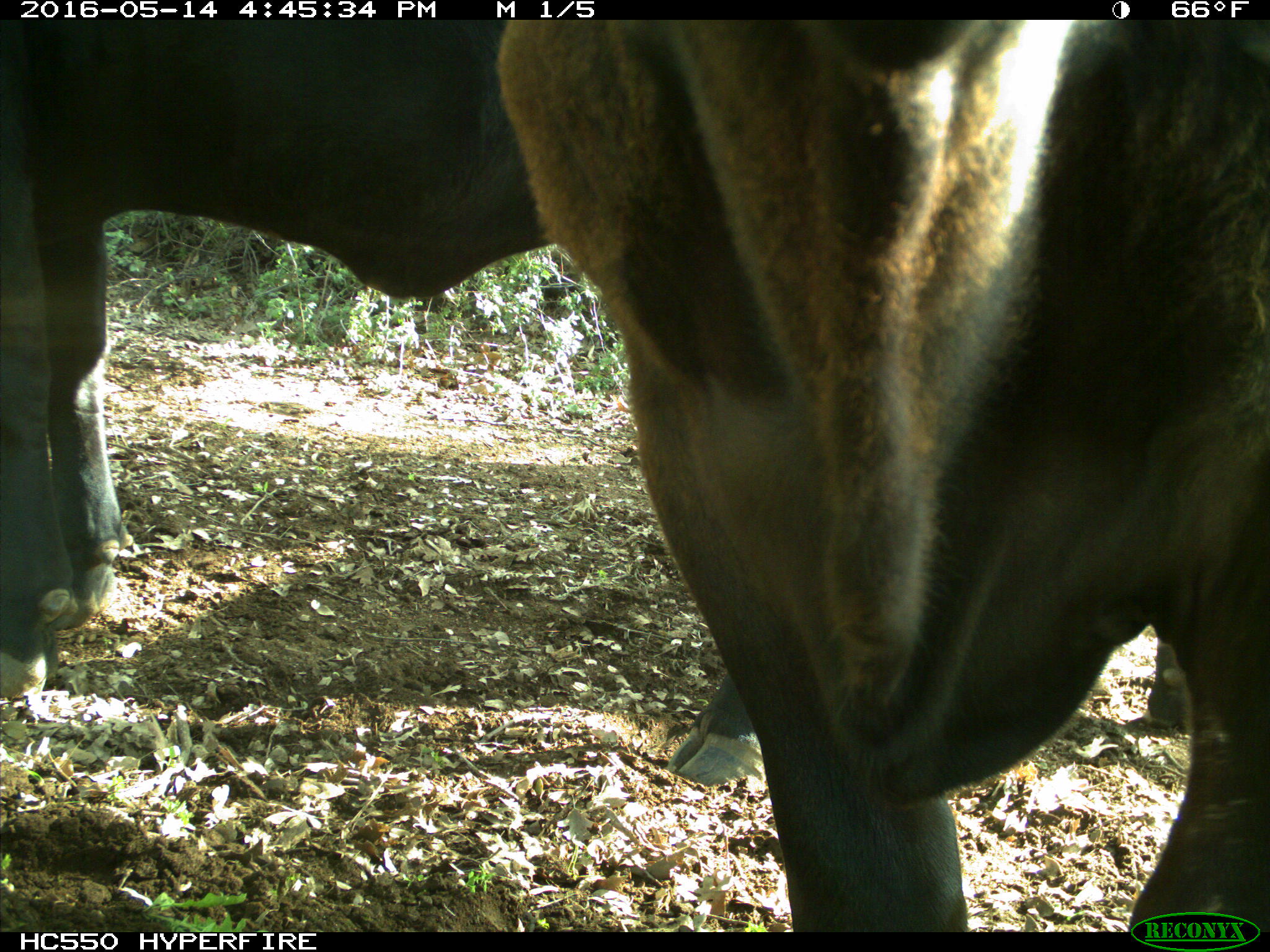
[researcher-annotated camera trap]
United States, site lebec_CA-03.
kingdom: Animalia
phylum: Chordata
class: Mammalia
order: Artiodactyla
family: Bovidae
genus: Bos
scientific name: Bos taurus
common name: domestic cow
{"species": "Bos taurus (domestic cow)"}